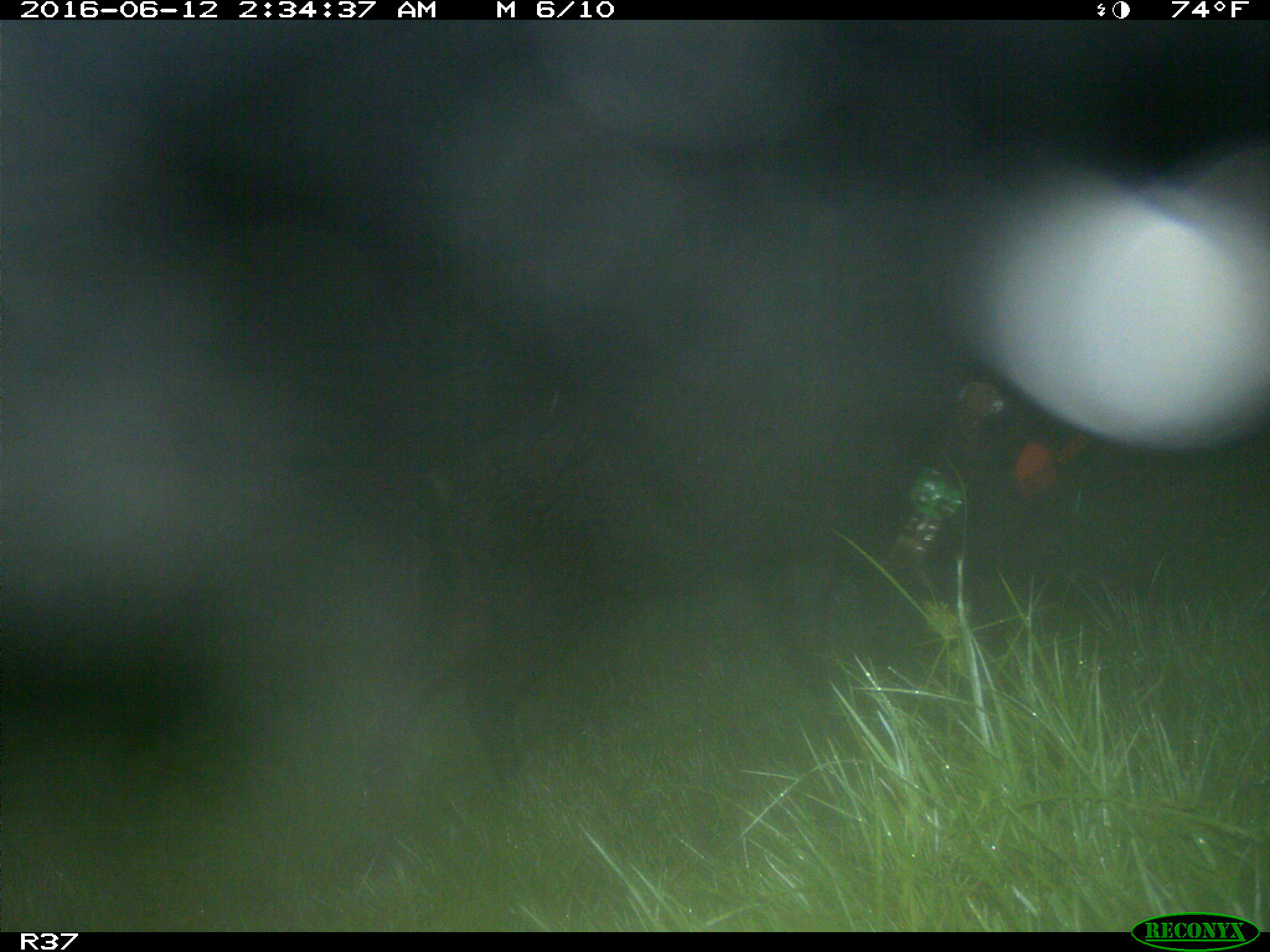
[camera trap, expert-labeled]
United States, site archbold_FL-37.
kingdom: Animalia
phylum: Chordata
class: Mammalia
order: Artiodactyla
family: Suidae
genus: Sus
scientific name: Sus scrofa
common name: wild boar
Sus scrofa (wild boar).